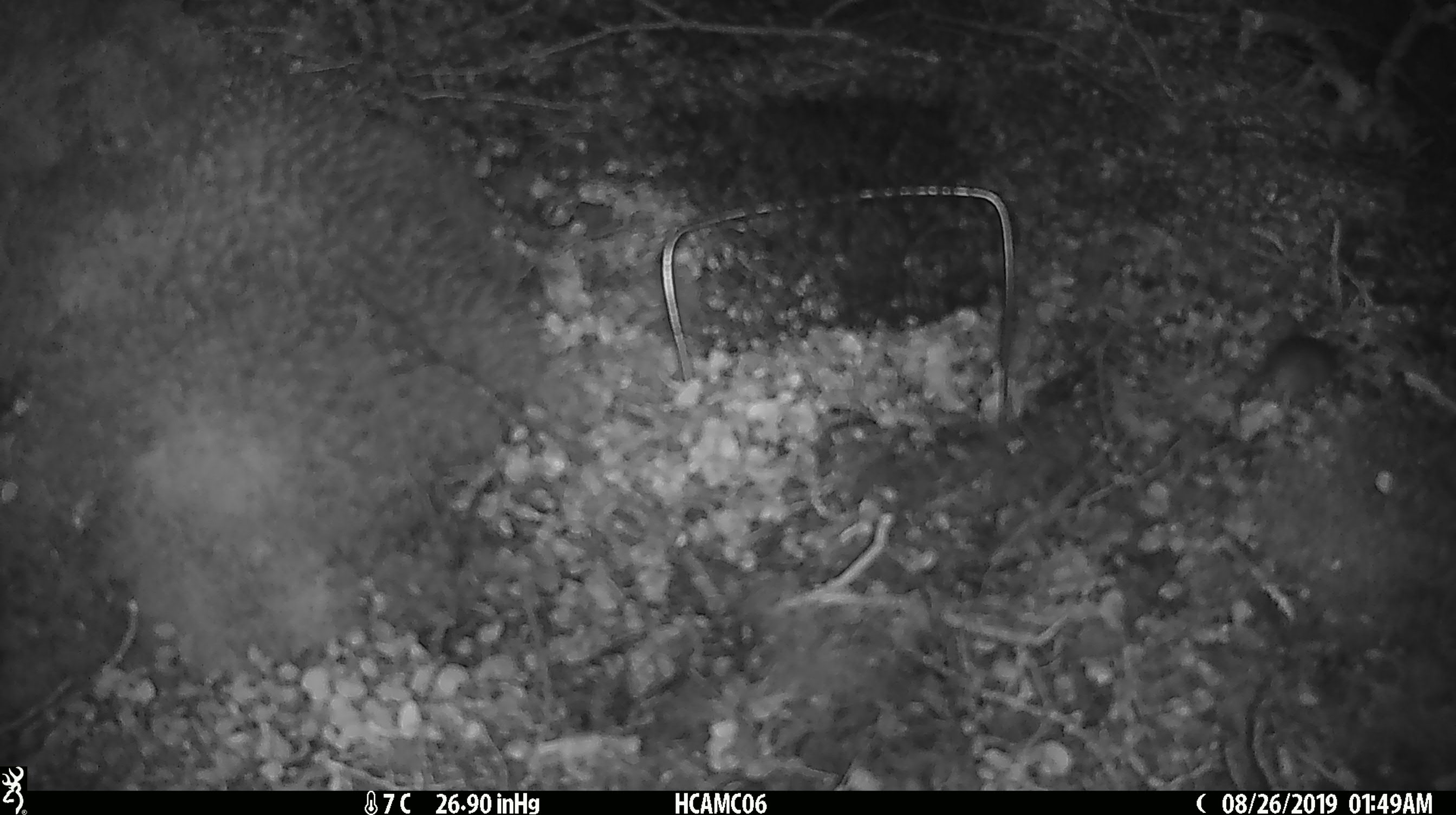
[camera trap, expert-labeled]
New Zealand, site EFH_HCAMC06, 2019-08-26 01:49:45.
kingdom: Animalia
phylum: Chordata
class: Mammalia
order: Rodentia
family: Muridae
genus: Mus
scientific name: Mus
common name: mouse